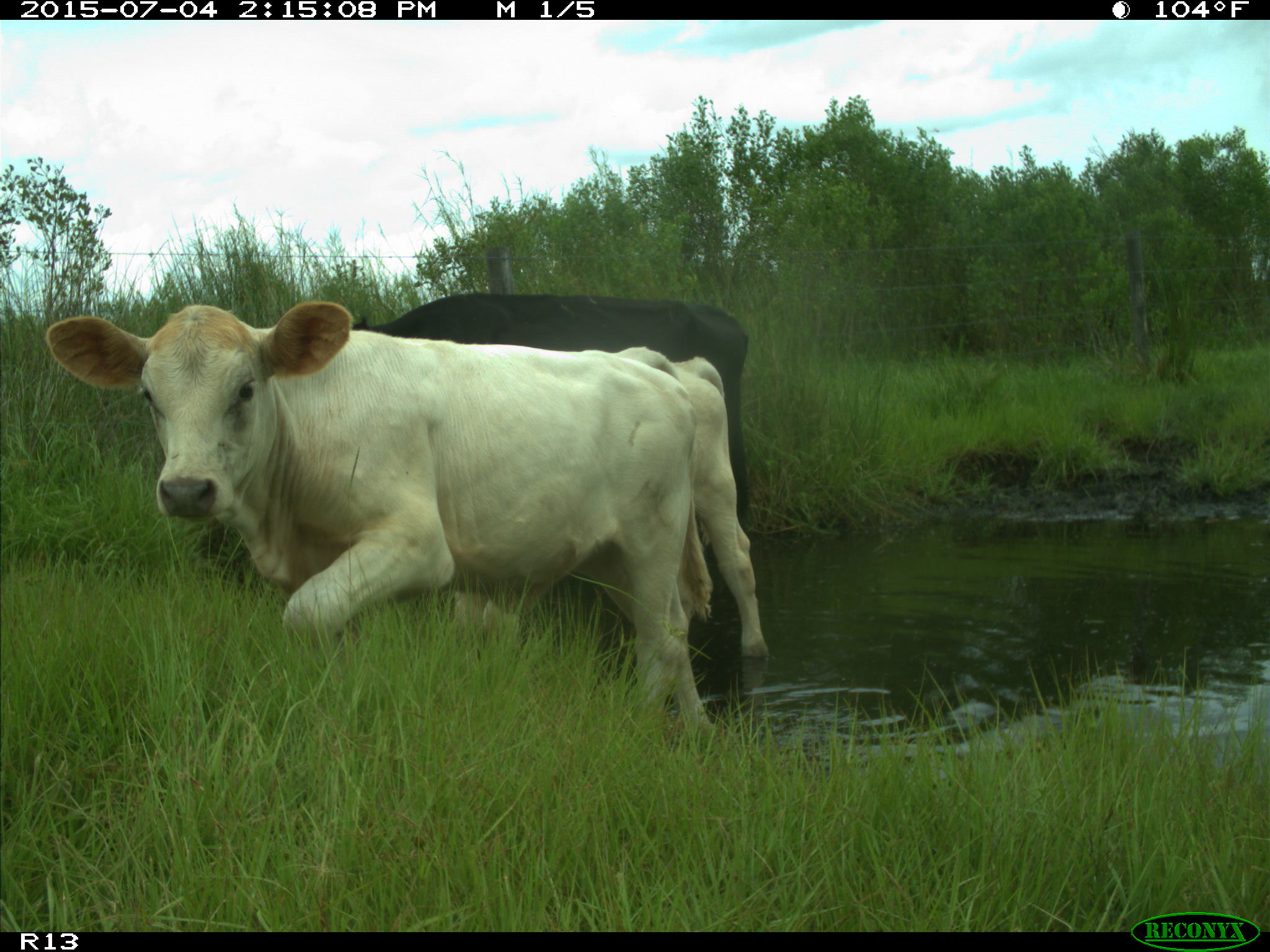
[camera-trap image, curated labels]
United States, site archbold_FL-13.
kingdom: Animalia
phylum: Chordata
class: Mammalia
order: Artiodactyla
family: Bovidae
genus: Bos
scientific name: Bos taurus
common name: domestic cow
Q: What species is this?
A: Bos taurus (domestic cow).